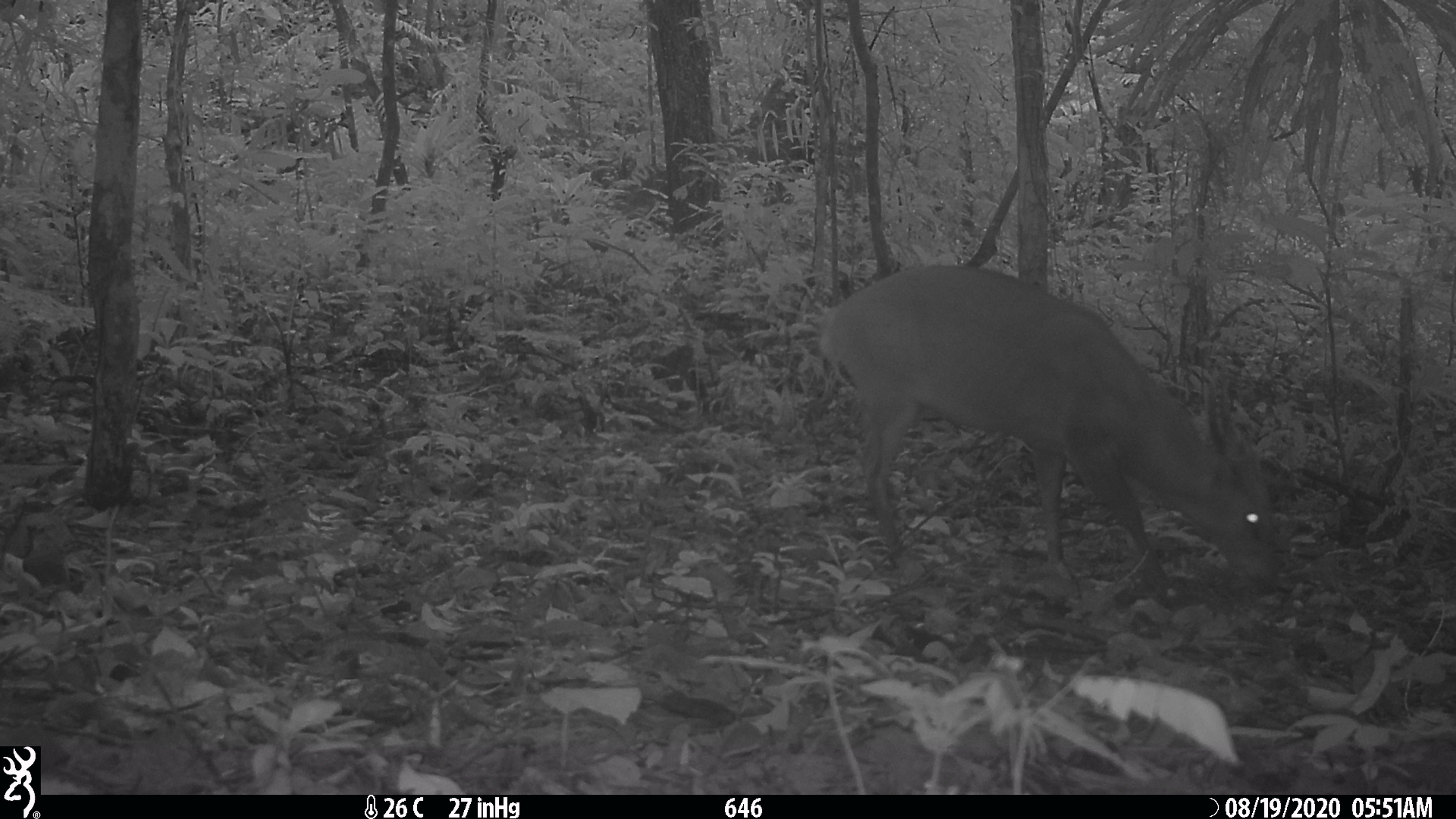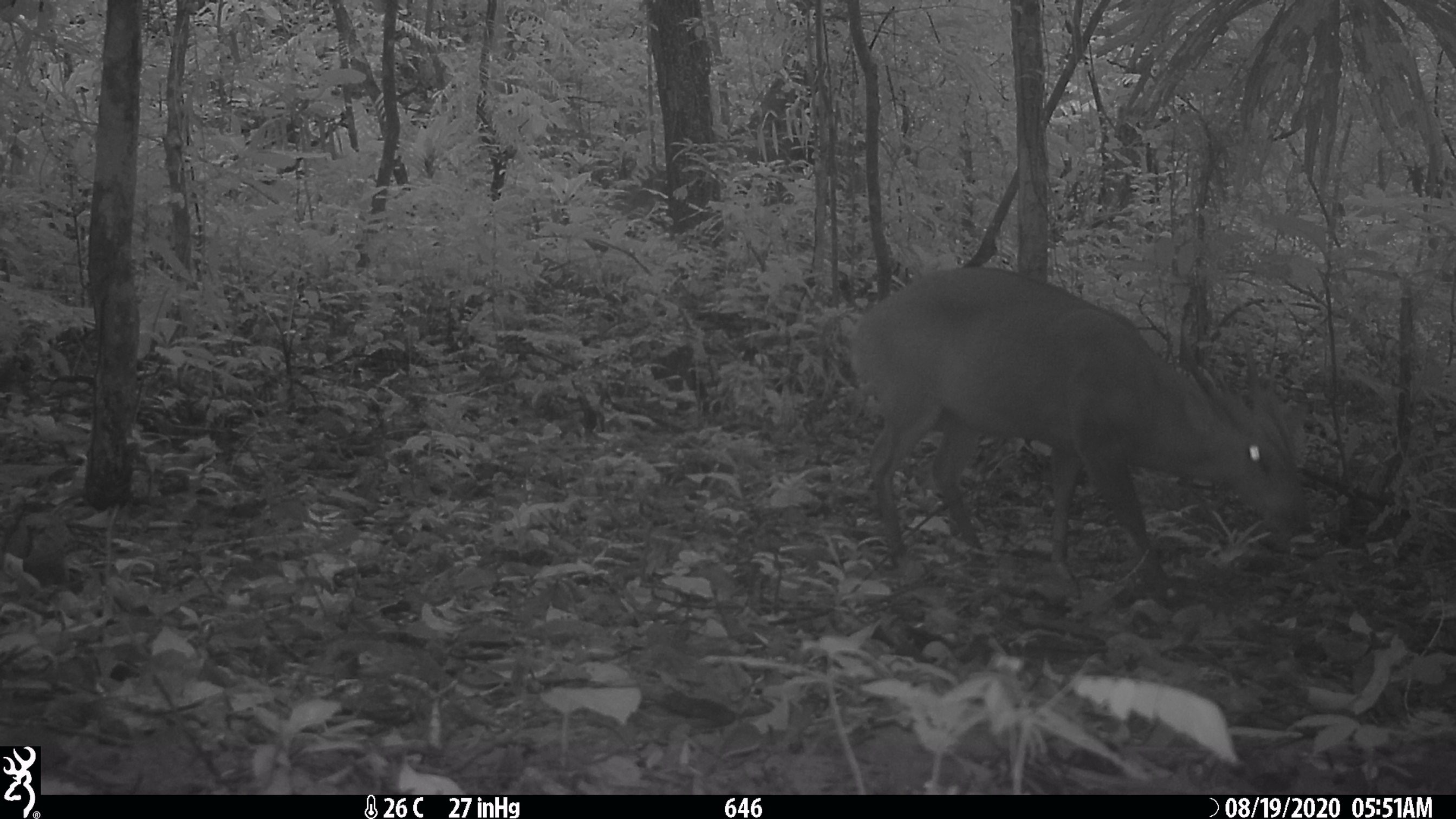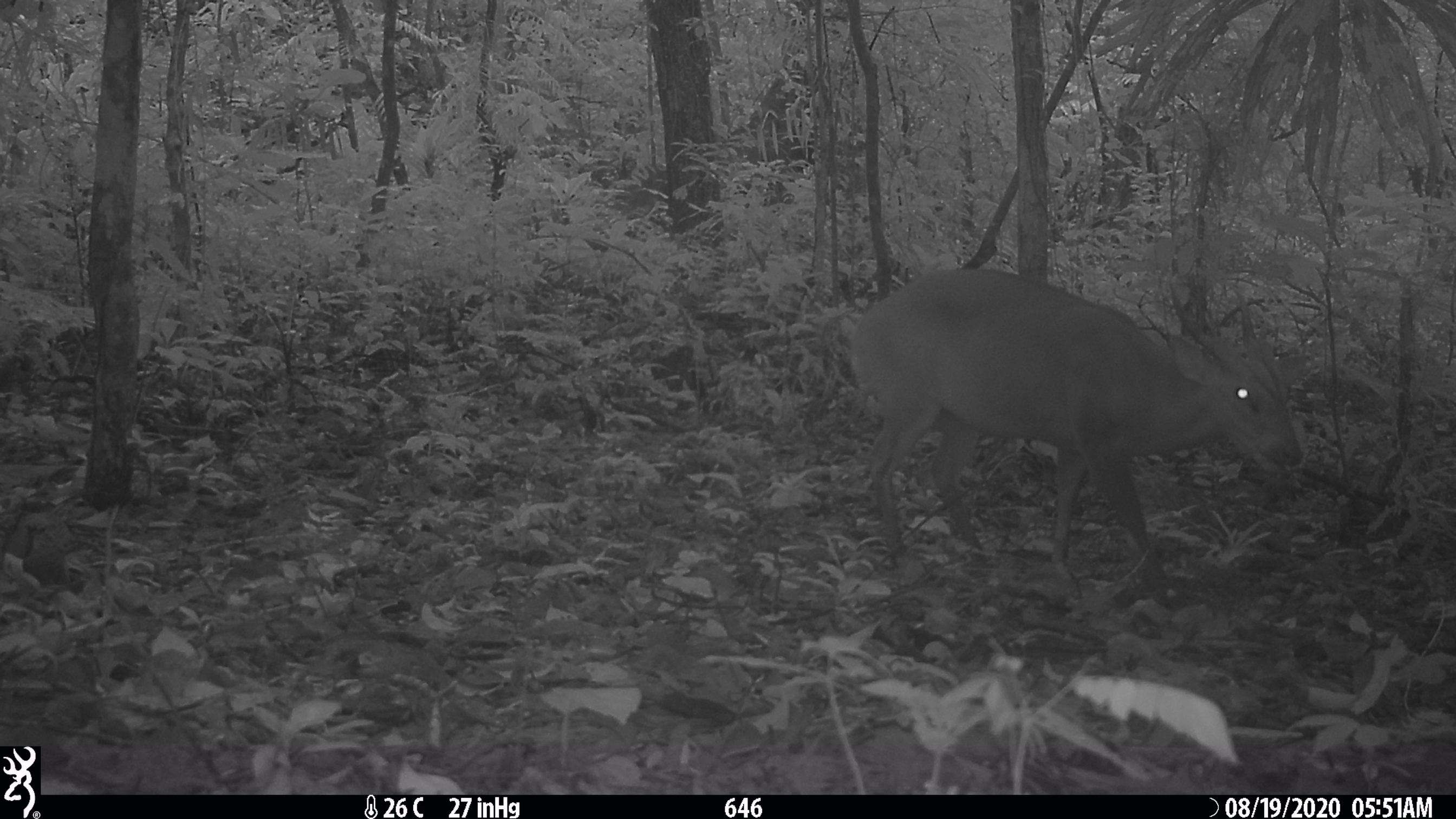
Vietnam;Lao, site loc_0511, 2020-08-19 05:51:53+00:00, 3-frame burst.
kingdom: Animalia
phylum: Chordata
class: Mammalia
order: Artiodactyla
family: Cervidae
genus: Muntiacus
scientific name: Muntiacus vuquangensis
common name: large-antlered muntjac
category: large antlered muntjac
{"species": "large antlered muntjac (large-antlered muntjac) (Muntiacus vuquangensis)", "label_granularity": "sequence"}